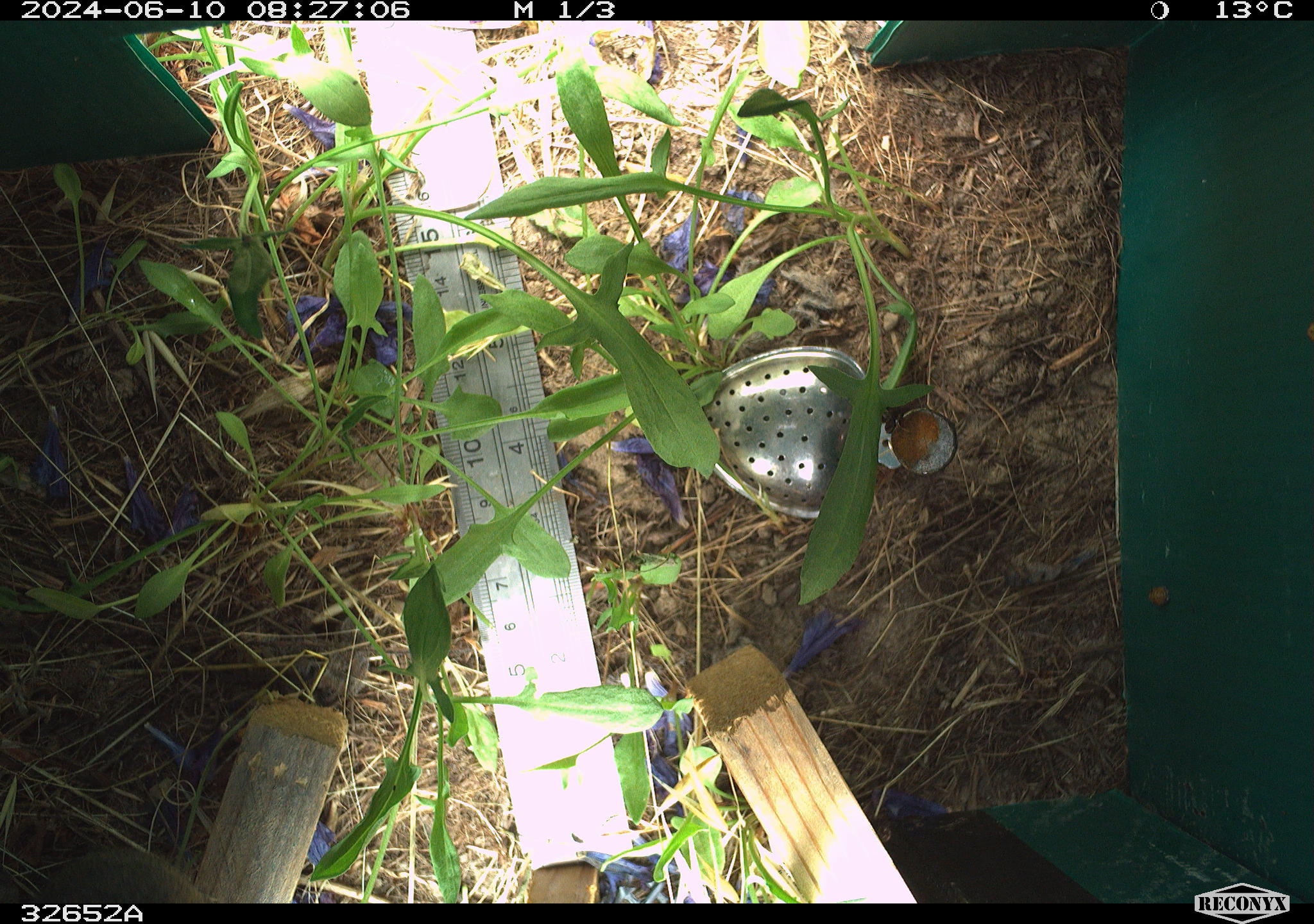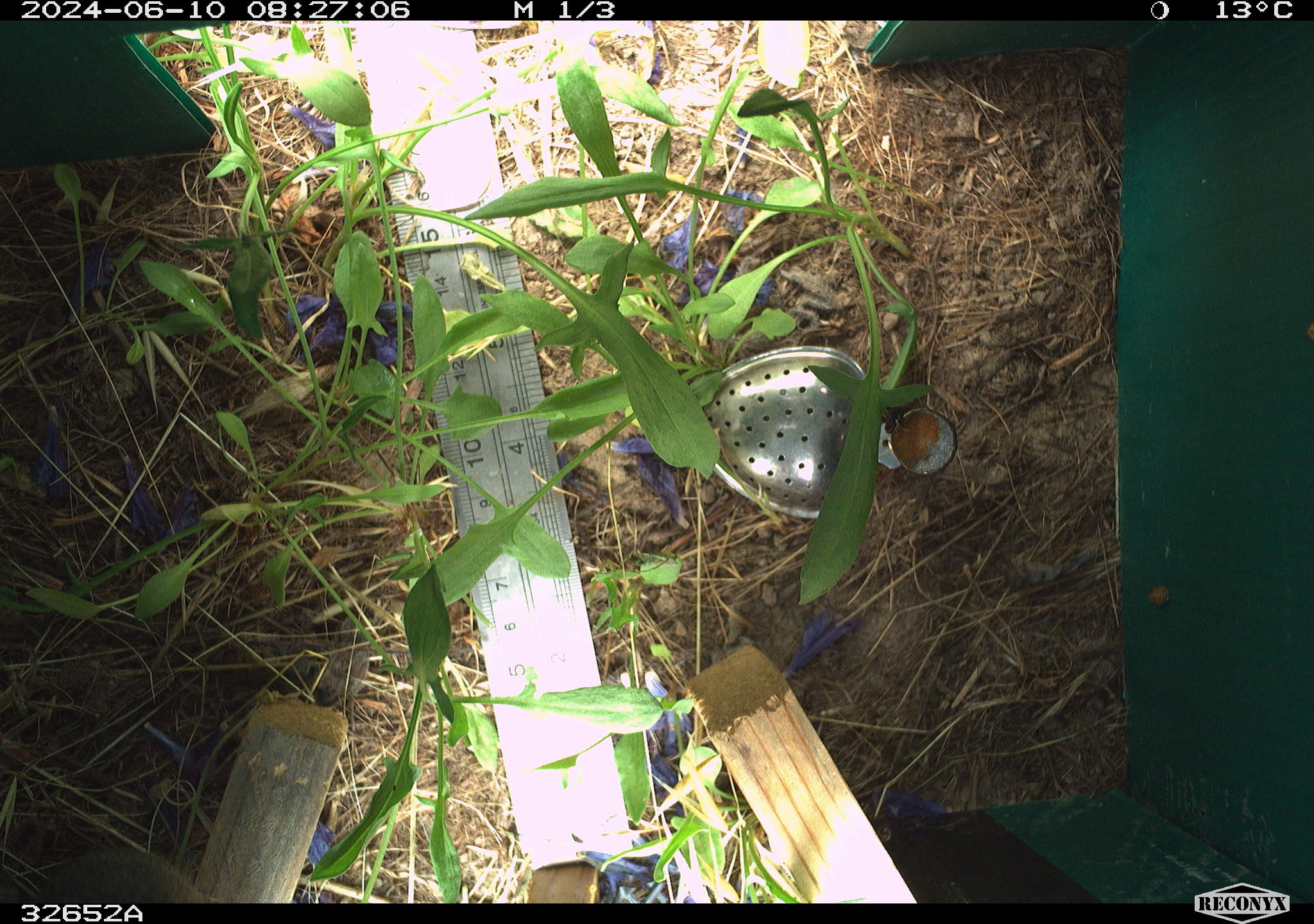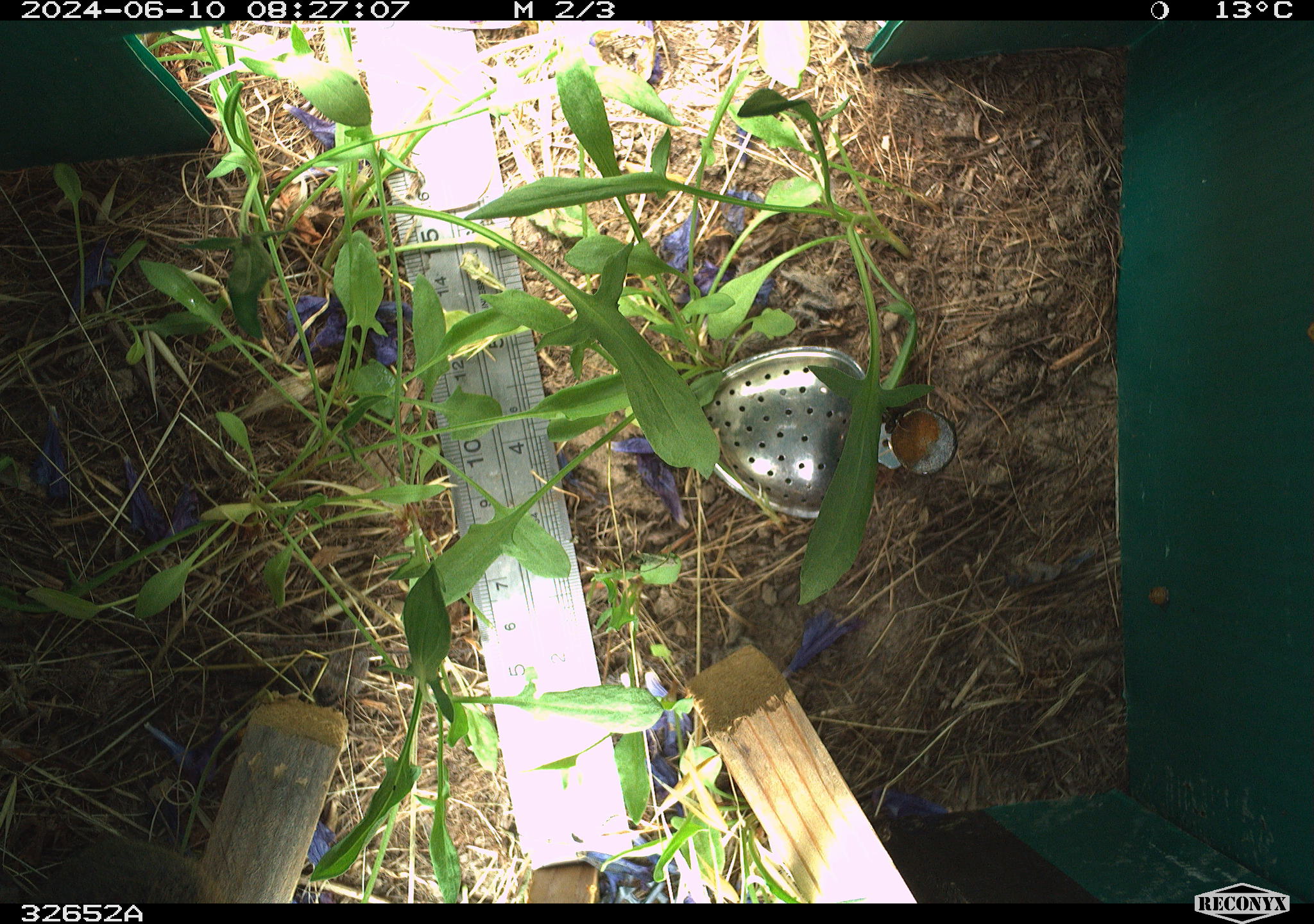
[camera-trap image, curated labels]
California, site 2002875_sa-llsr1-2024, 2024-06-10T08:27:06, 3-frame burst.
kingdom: Animalia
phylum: Chordata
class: Mammalia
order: Rodentia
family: Cricetidae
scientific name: Arvicolinae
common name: voles, lemmings, and muskrats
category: arvicolinae subfamily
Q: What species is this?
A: Arvicolinae subfamily (voles, lemmings, and muskrats) (Arvicolinae).